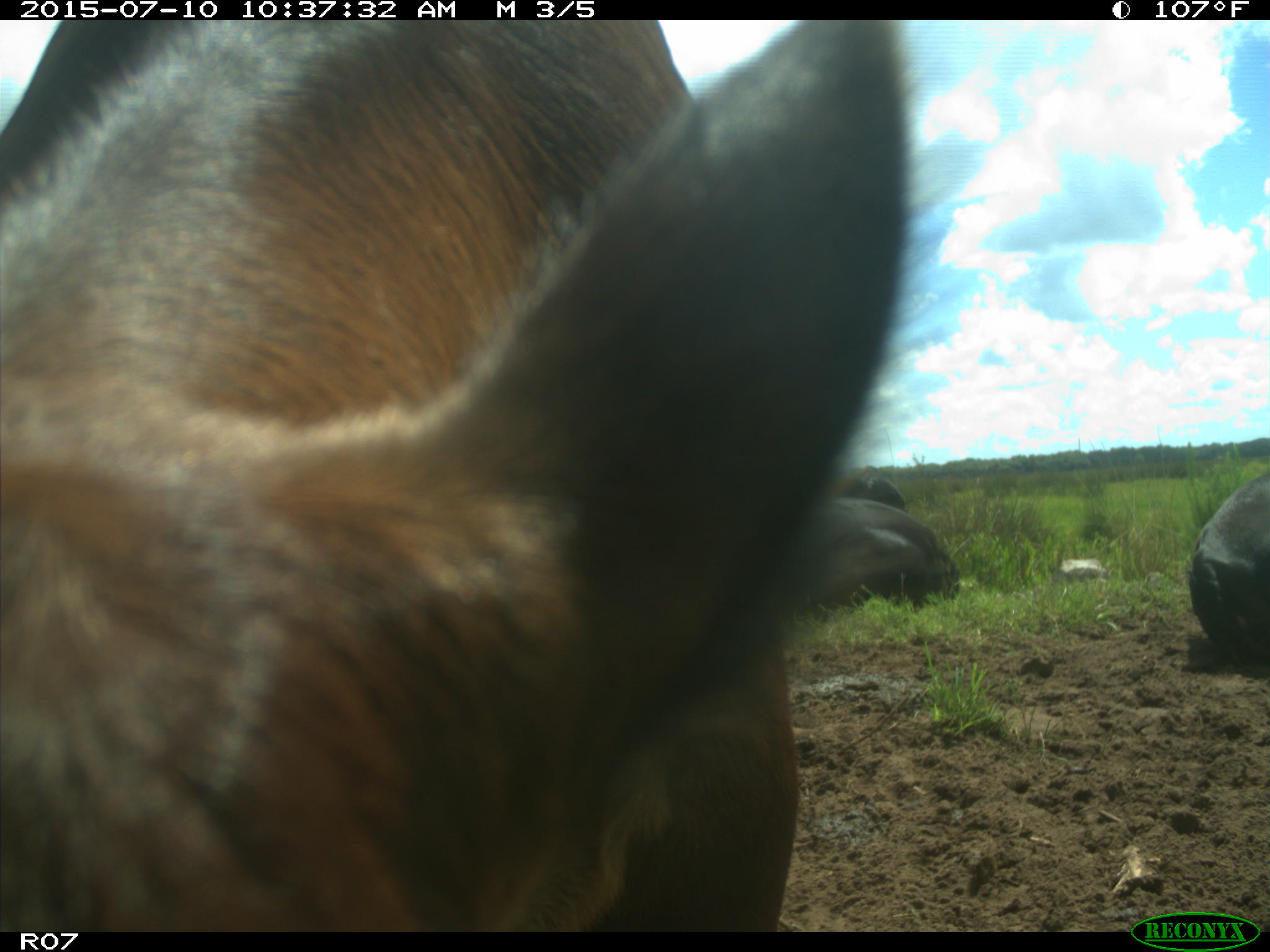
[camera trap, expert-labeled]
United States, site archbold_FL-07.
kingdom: Animalia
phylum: Chordata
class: Mammalia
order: Artiodactyla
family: Bovidae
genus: Bos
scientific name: Bos taurus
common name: domestic cow